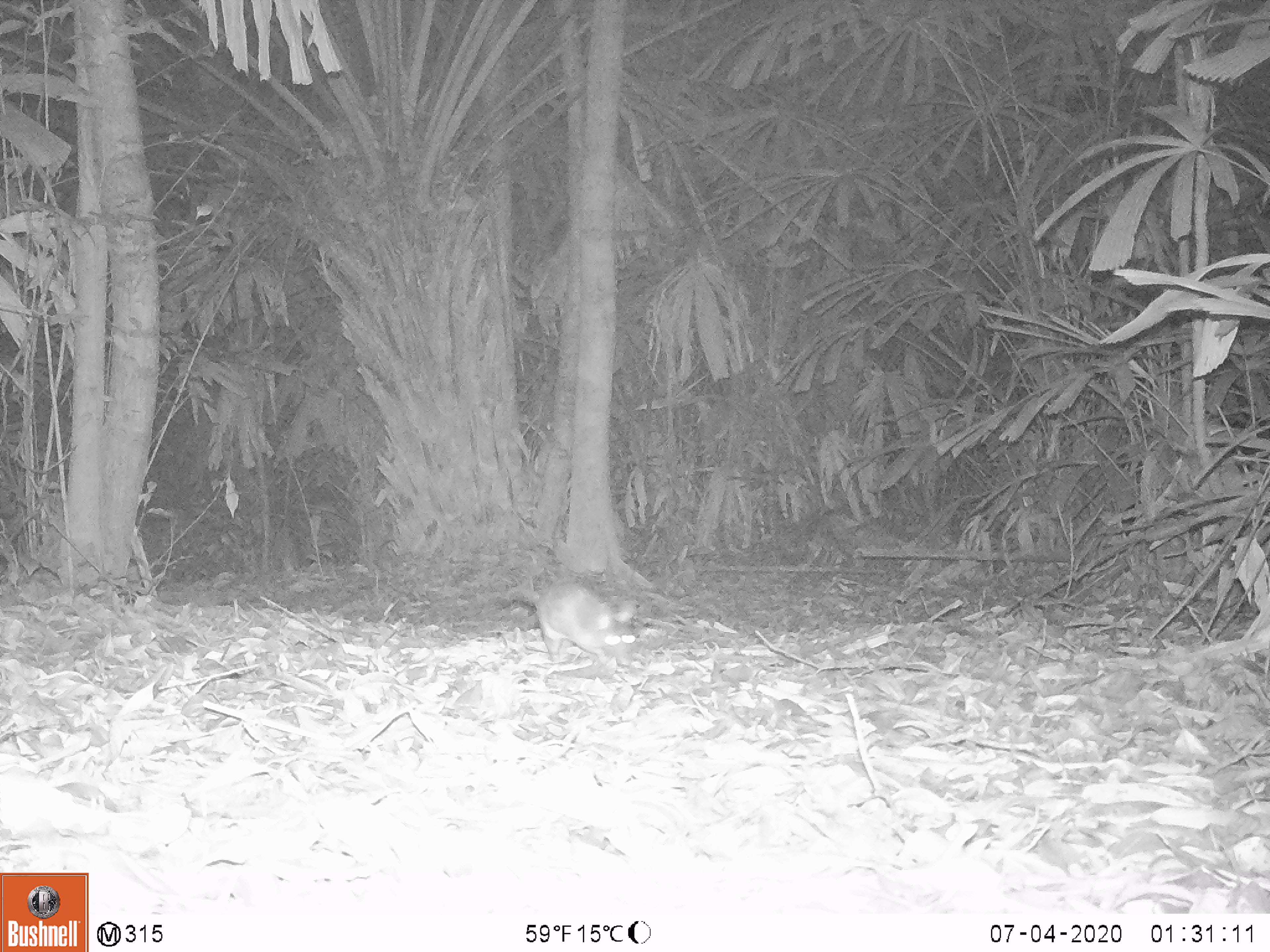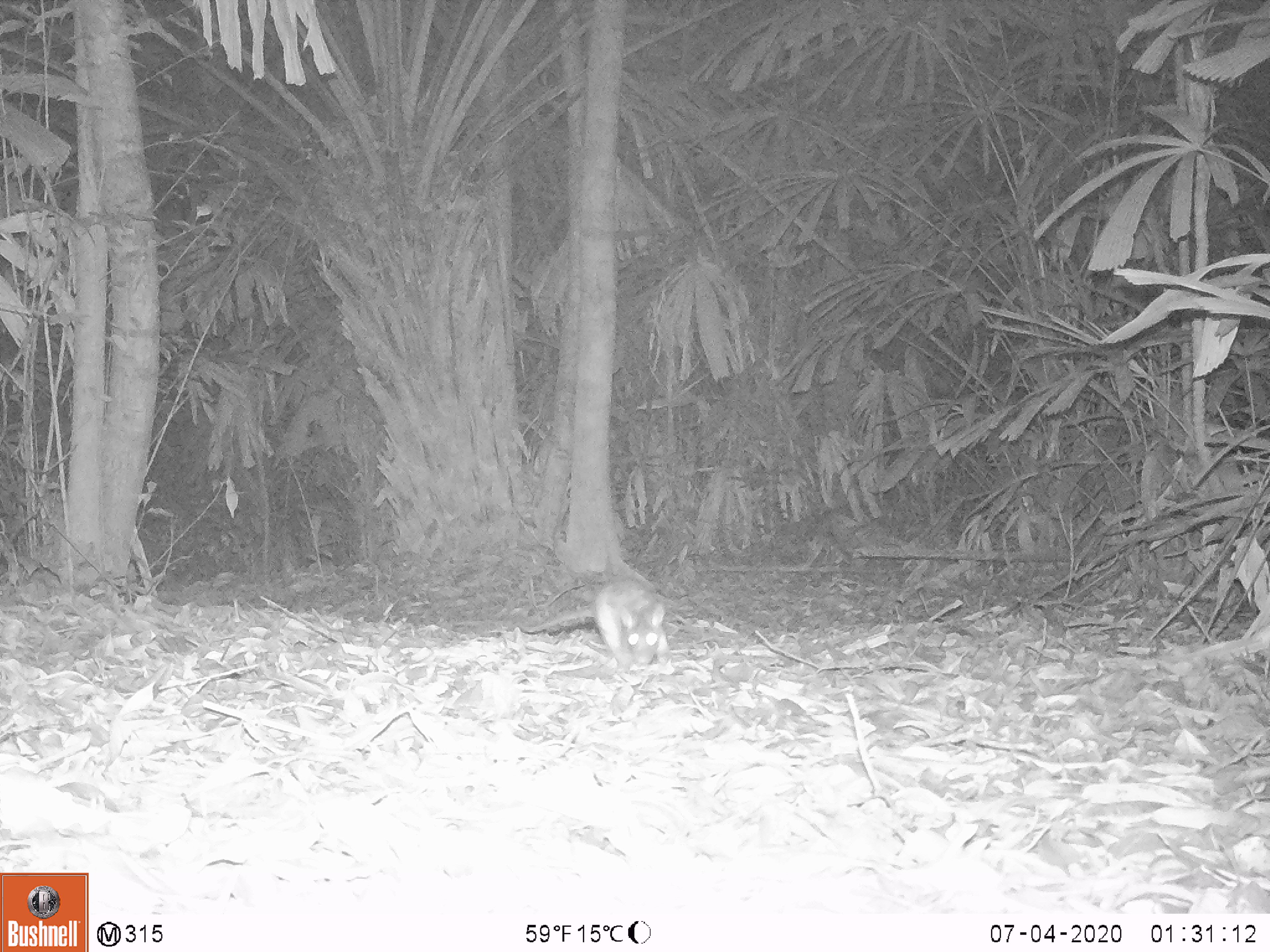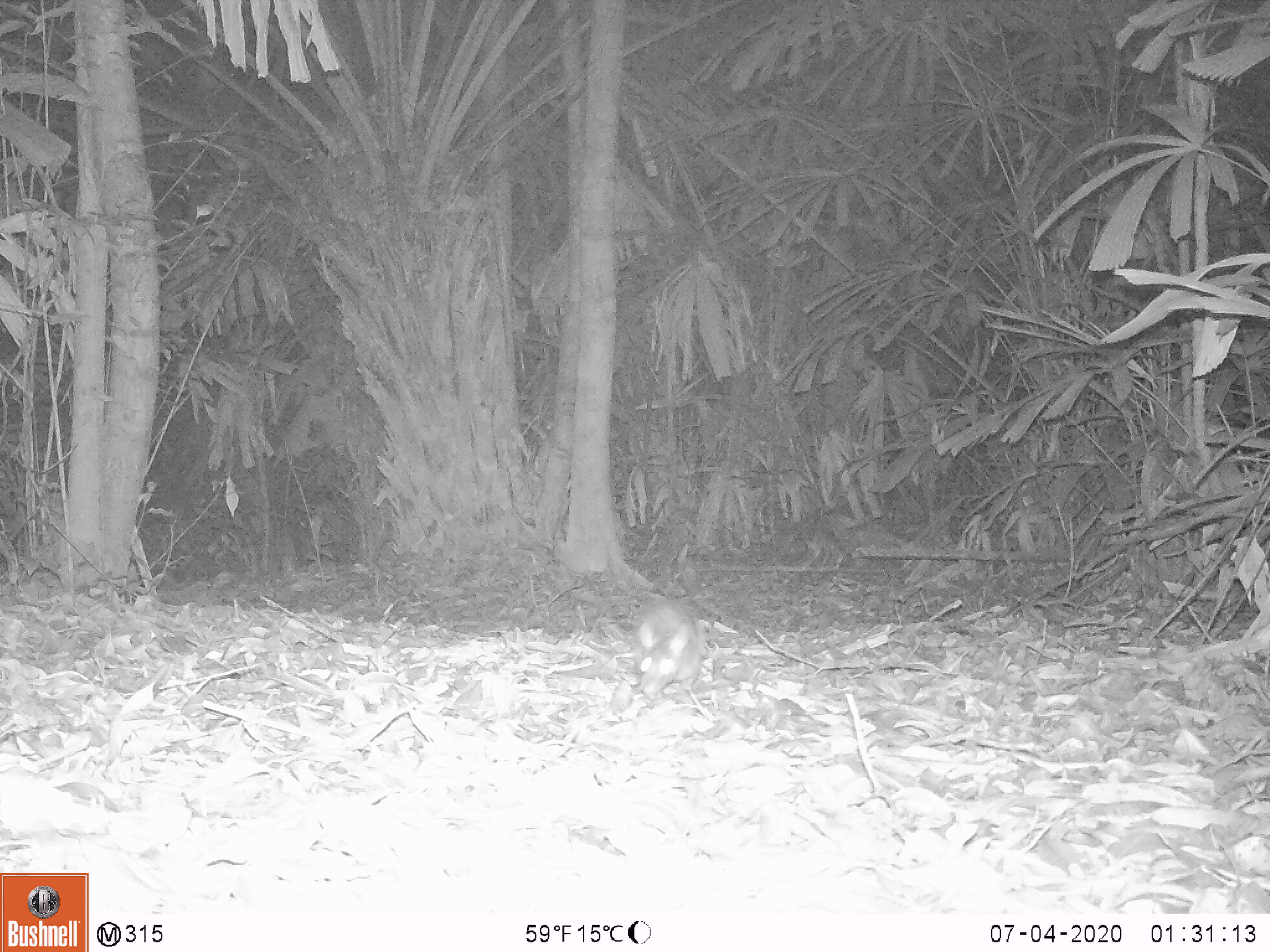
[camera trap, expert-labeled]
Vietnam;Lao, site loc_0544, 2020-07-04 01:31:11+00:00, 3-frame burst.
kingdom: Animalia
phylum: Chordata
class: Mammalia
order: Rodentia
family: Muridae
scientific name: Muridae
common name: old-world mice and rats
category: unidentified murid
Unidentified murid (old-world mice and rats) (Muridae). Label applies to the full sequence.